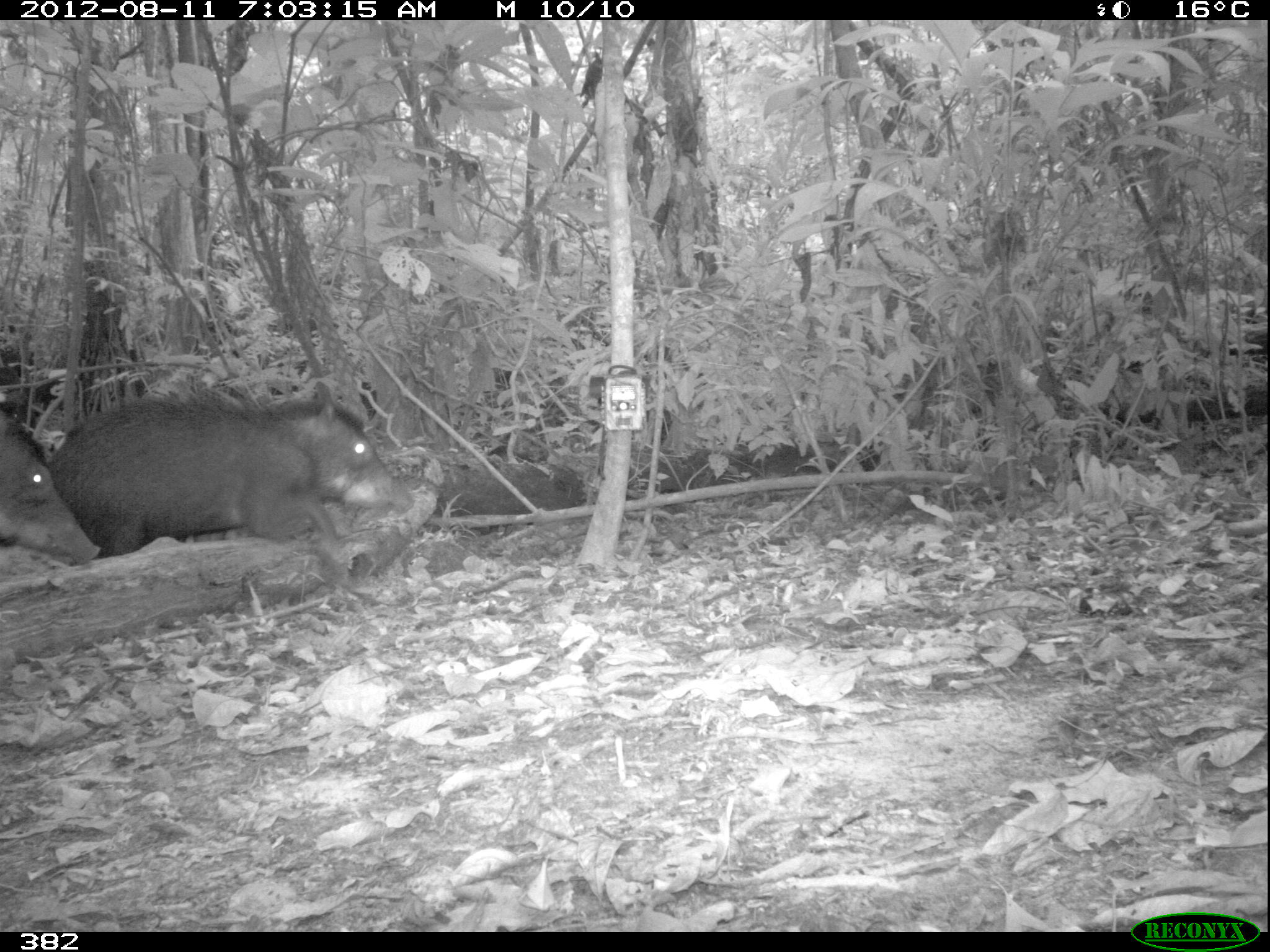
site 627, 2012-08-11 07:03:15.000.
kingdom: Animalia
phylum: Chordata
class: Mammalia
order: Artiodactyla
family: Tayassuidae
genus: Tayassu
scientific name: Tayassu pecari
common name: white-lipped peccary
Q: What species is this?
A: Tayassu pecari (white-lipped peccary).